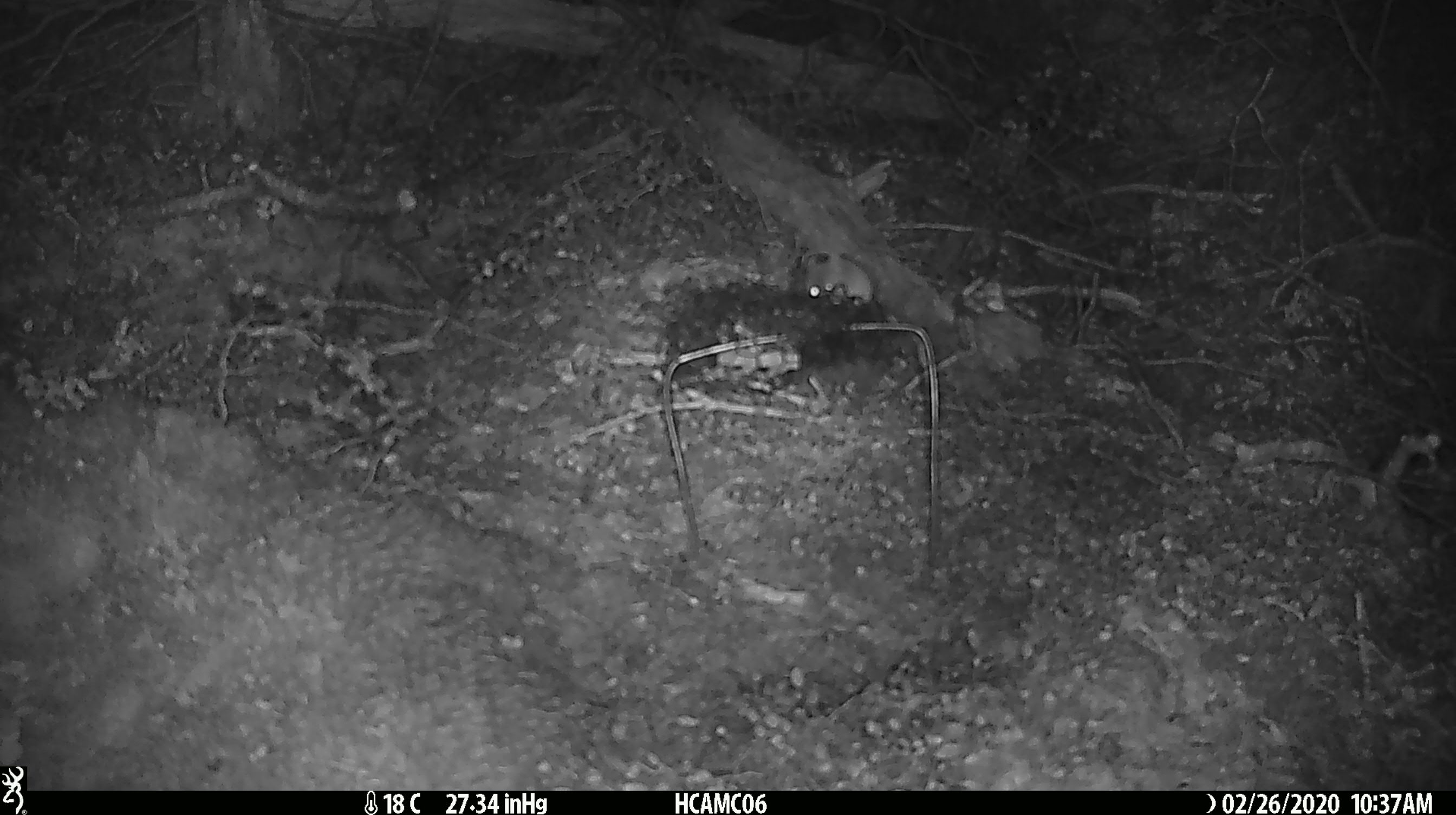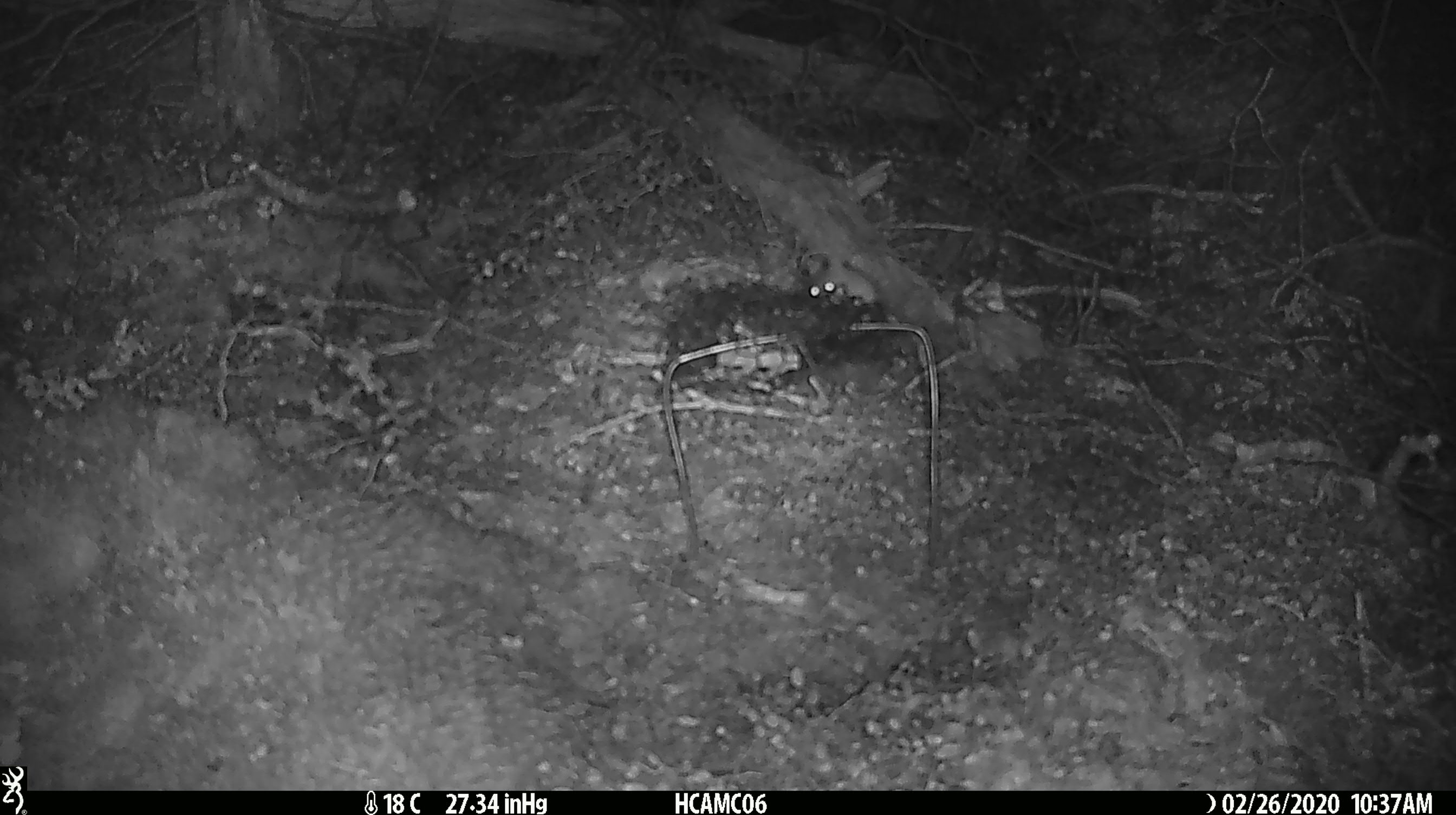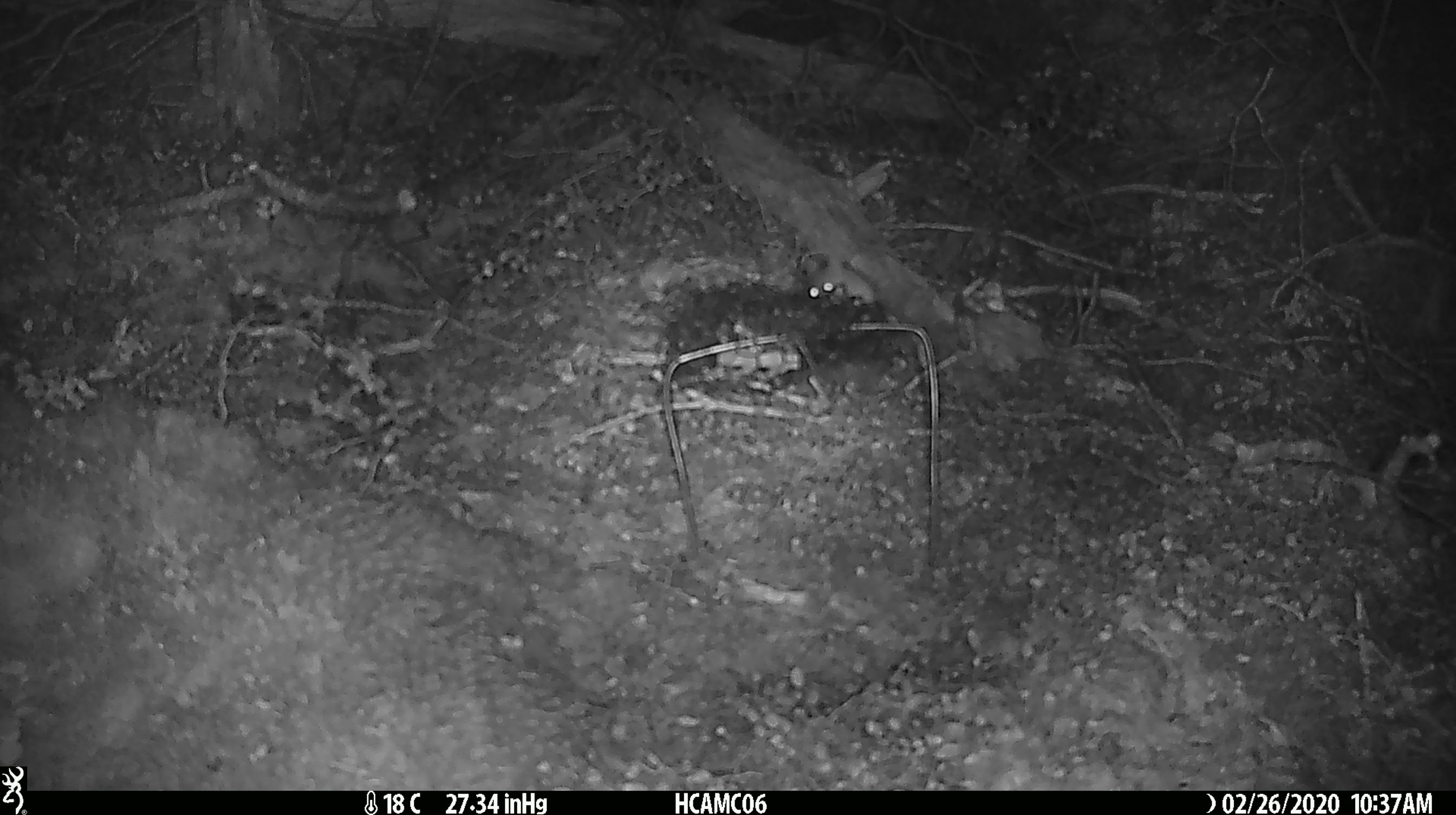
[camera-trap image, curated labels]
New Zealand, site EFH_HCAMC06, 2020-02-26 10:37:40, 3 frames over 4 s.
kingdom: Animalia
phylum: Chordata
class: Mammalia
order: Rodentia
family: Muridae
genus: Mus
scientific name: Mus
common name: mouse